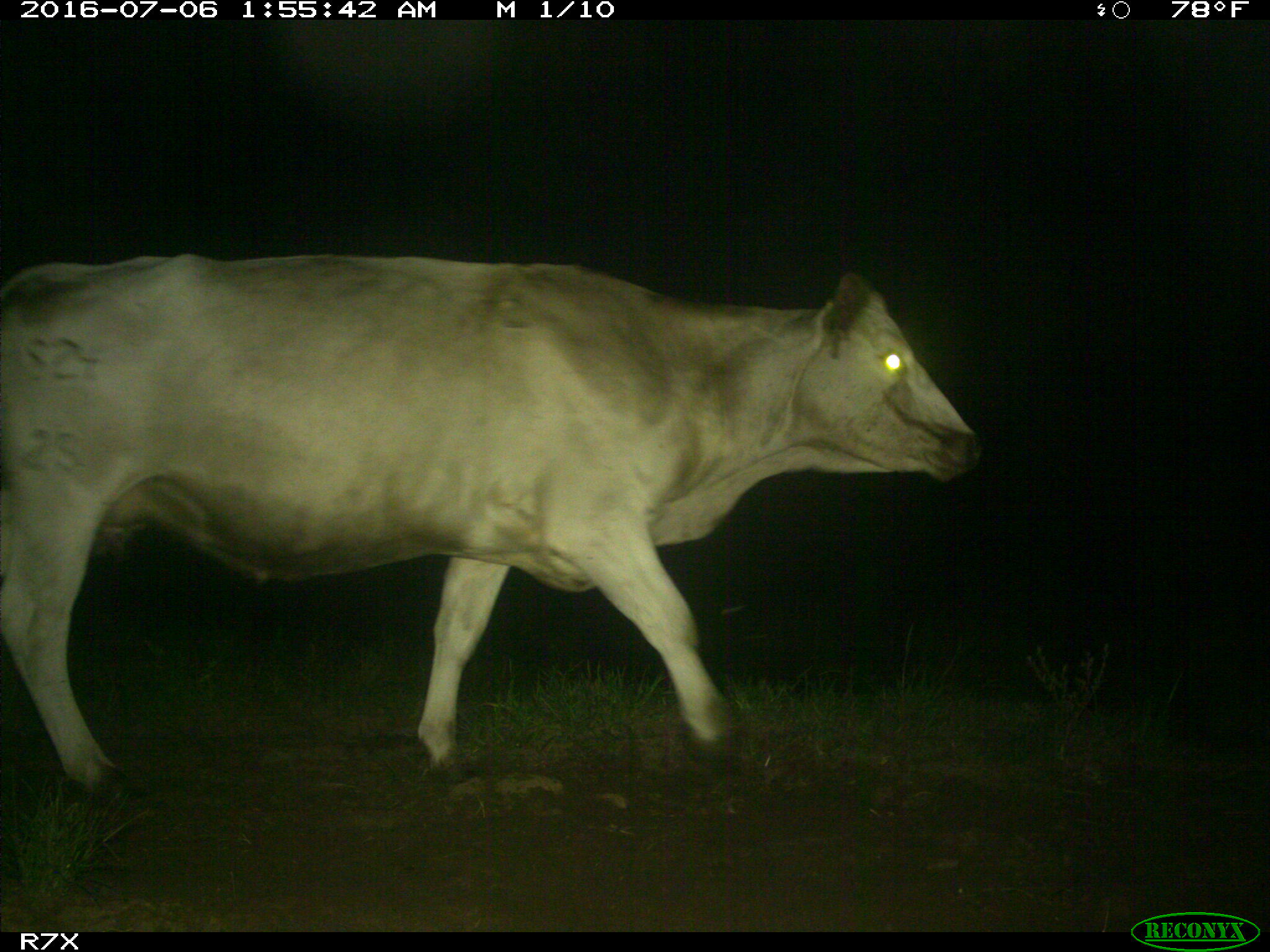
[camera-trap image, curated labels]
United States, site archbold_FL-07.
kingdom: Animalia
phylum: Chordata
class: Mammalia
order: Artiodactyla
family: Bovidae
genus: Bos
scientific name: Bos taurus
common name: domestic cow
Bos taurus (domestic cow).